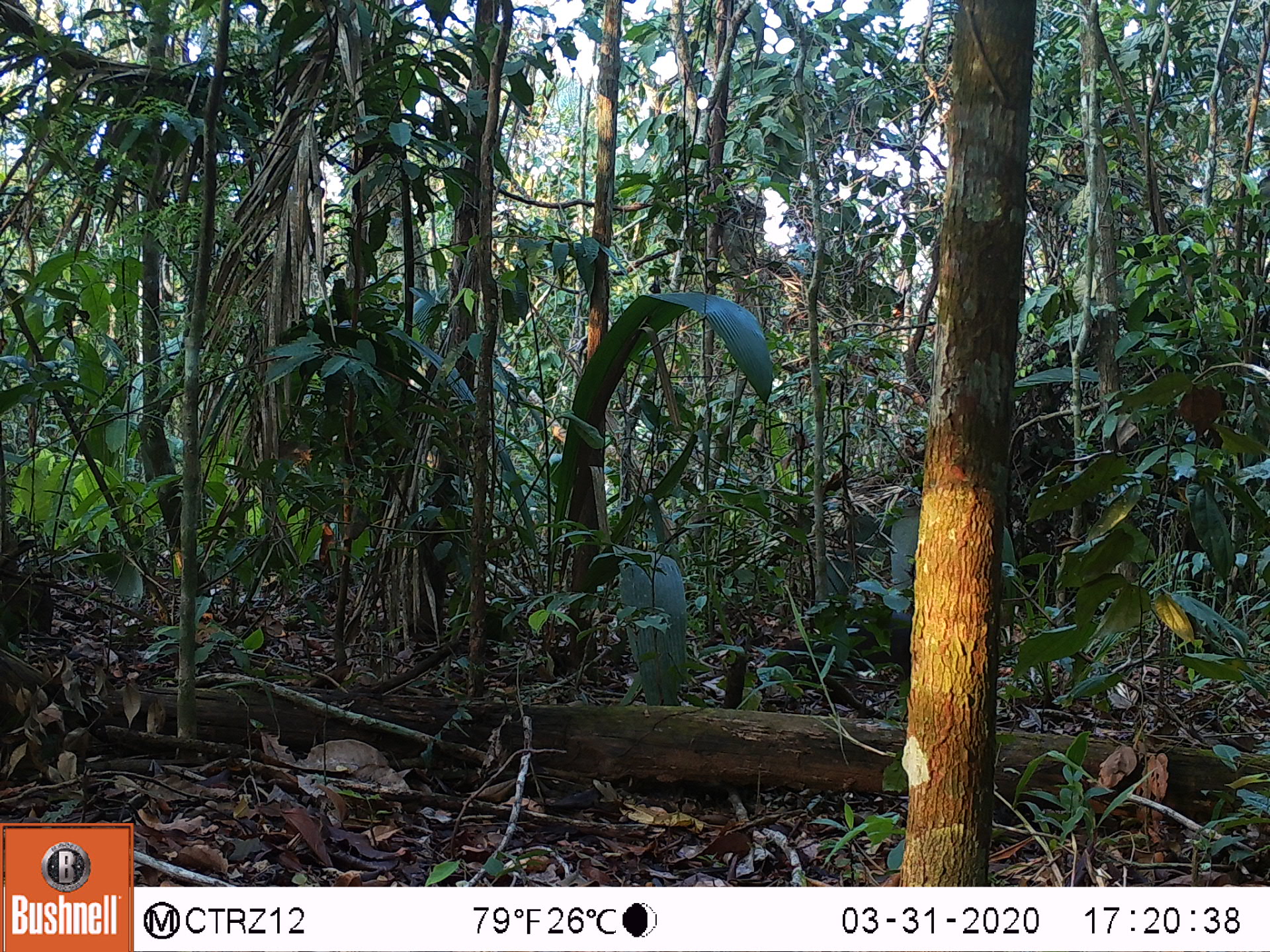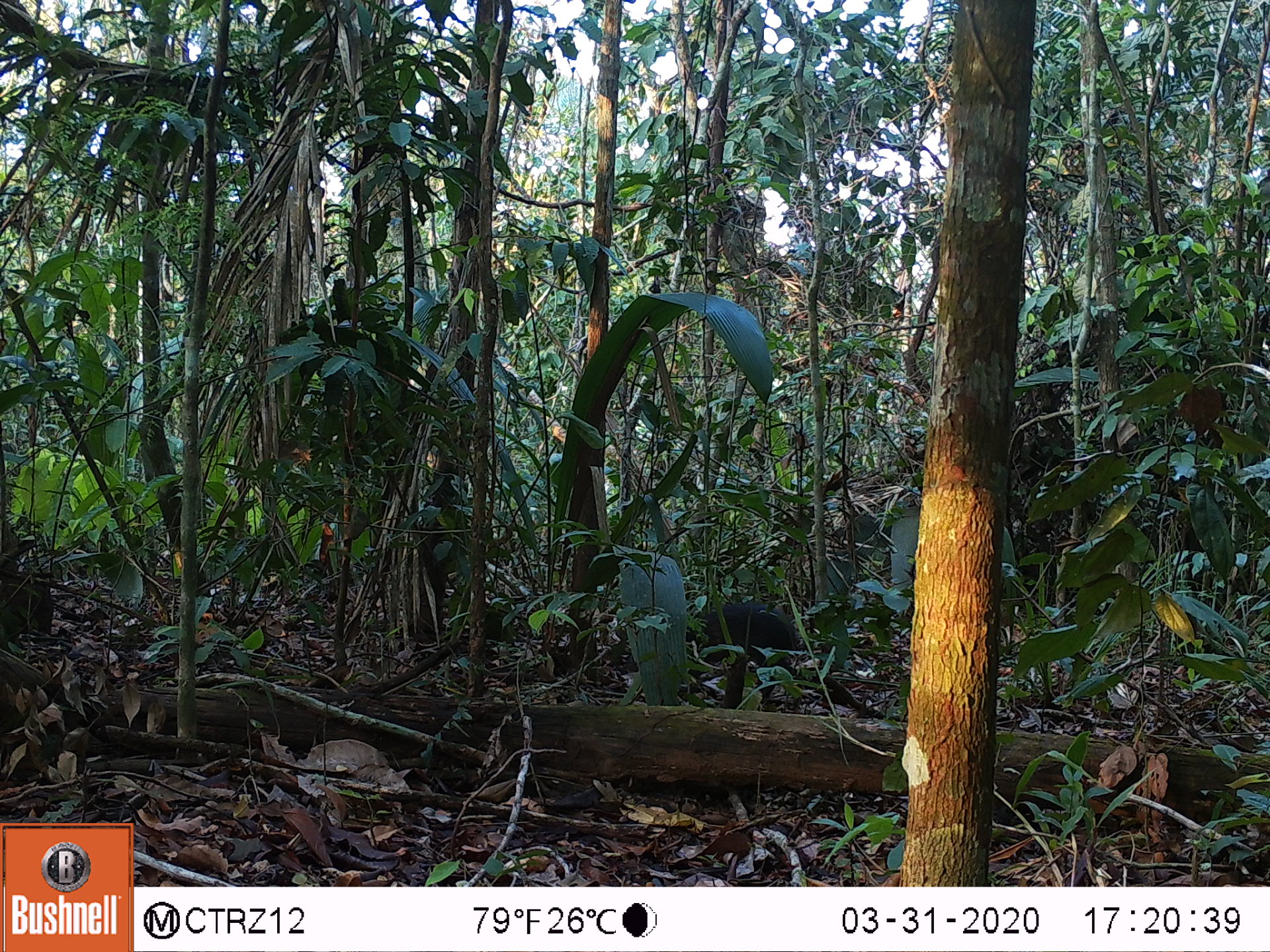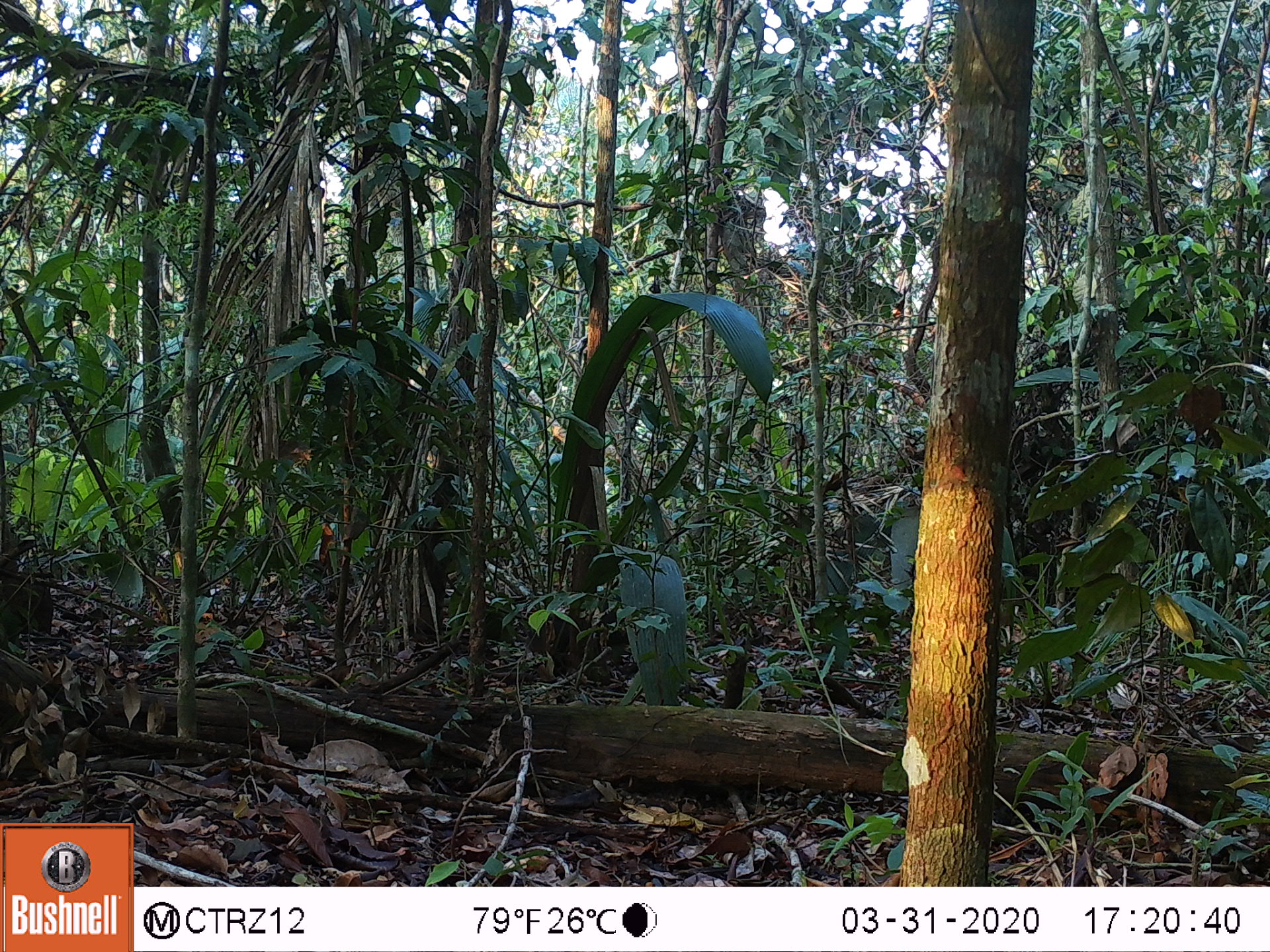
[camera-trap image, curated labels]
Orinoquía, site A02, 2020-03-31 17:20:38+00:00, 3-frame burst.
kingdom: Animalia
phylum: Chordata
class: Mammalia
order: Rodentia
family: Dasyproctidae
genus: Dasyprocta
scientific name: Dasyprocta fuliginosa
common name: black agouti